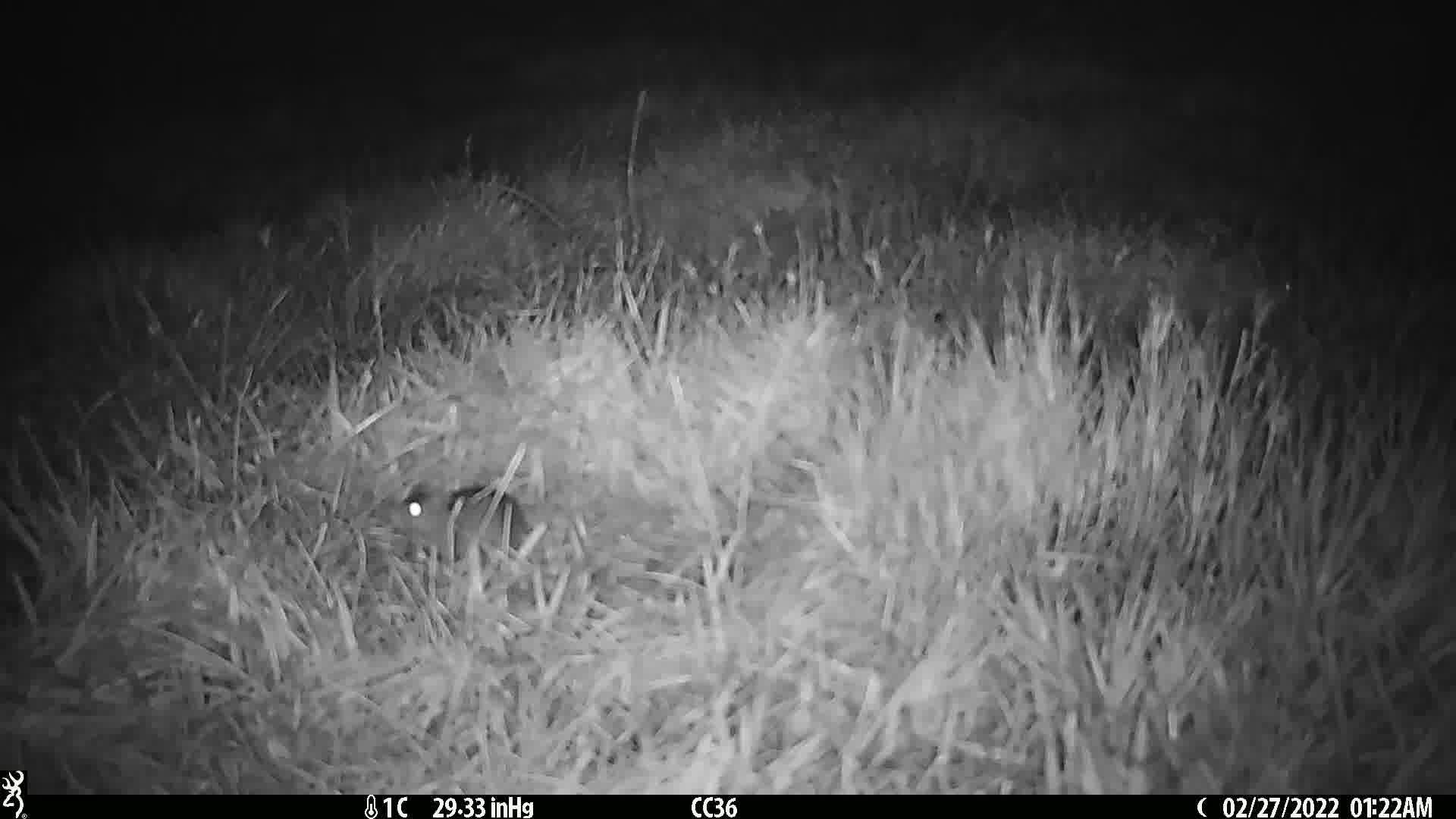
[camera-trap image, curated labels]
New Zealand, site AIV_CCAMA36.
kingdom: Animalia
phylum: Chordata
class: Mammalia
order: Rodentia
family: Muridae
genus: Mus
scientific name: Mus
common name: mouse